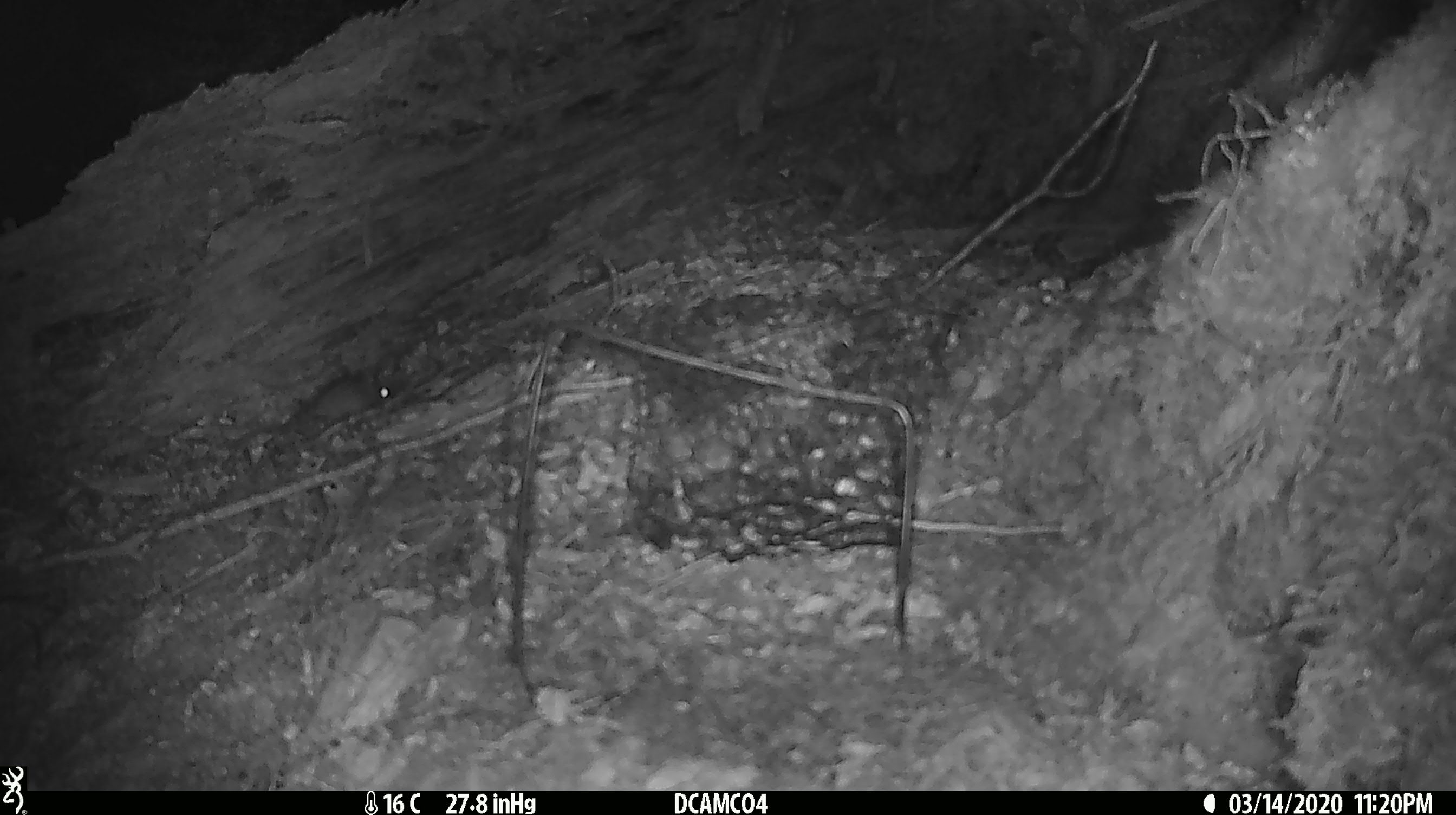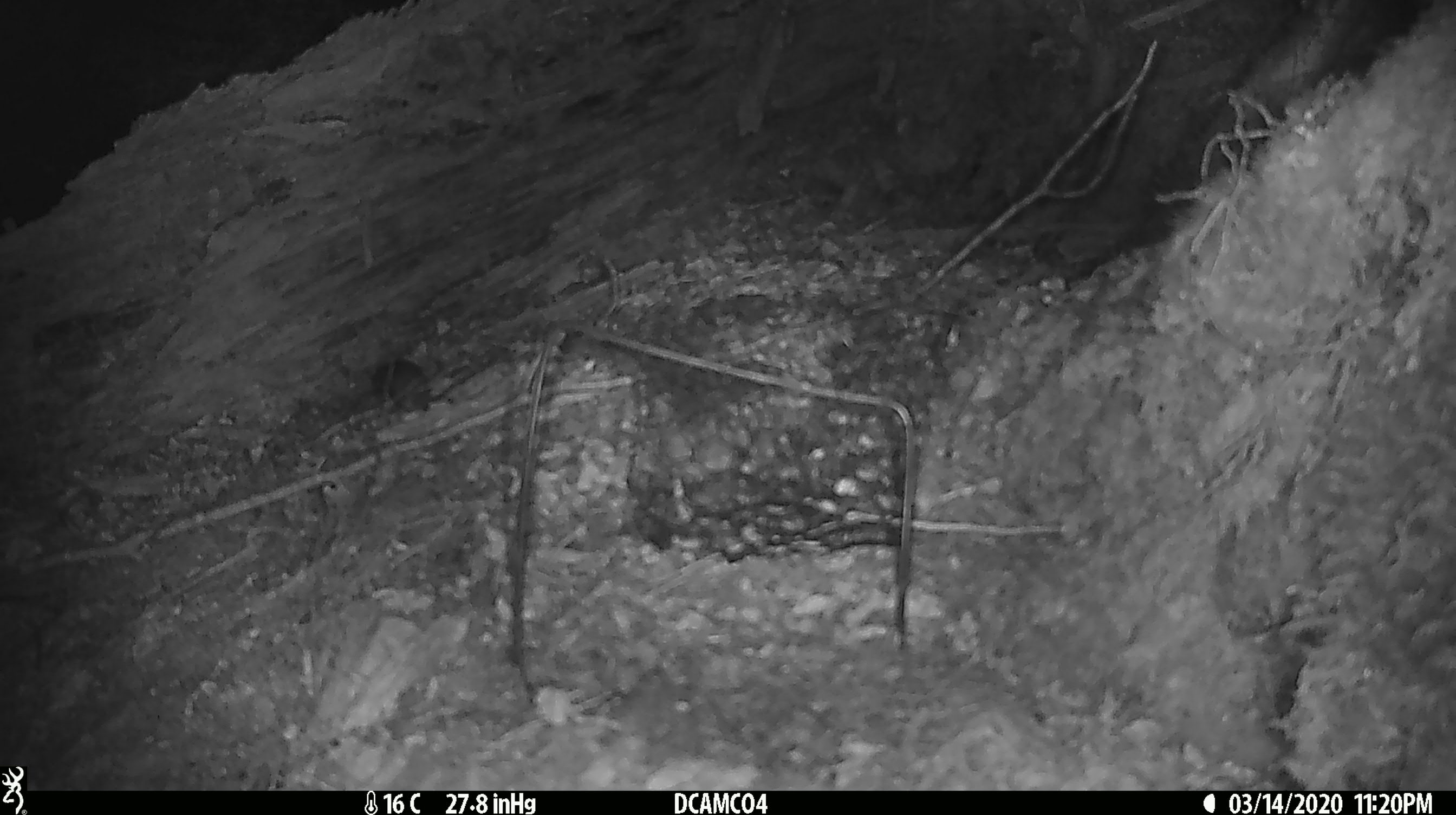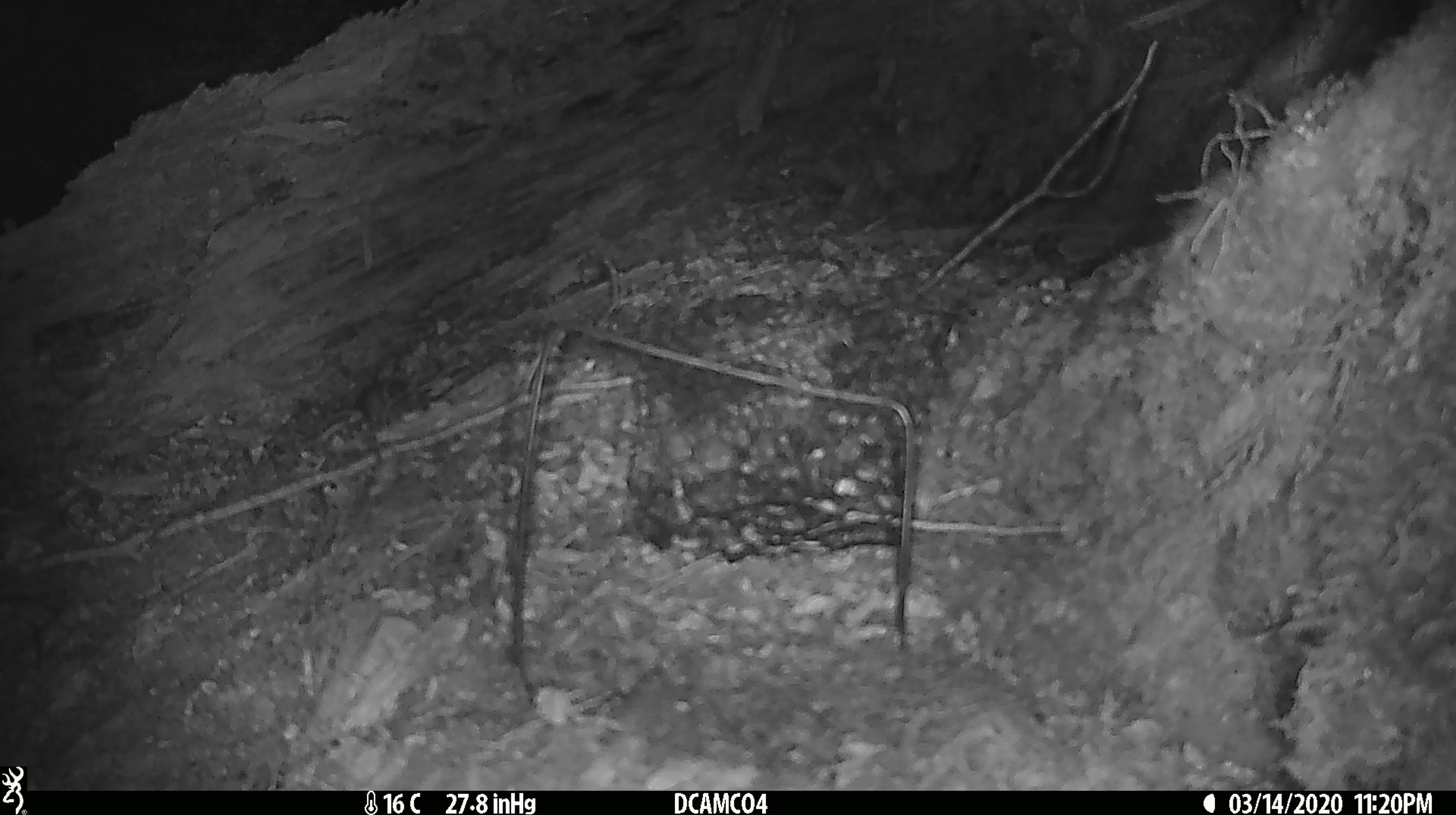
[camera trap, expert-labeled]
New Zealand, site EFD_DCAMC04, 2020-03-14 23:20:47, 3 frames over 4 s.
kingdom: Animalia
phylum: Chordata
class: Mammalia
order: Rodentia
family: Muridae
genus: Mus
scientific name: Mus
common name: mouse